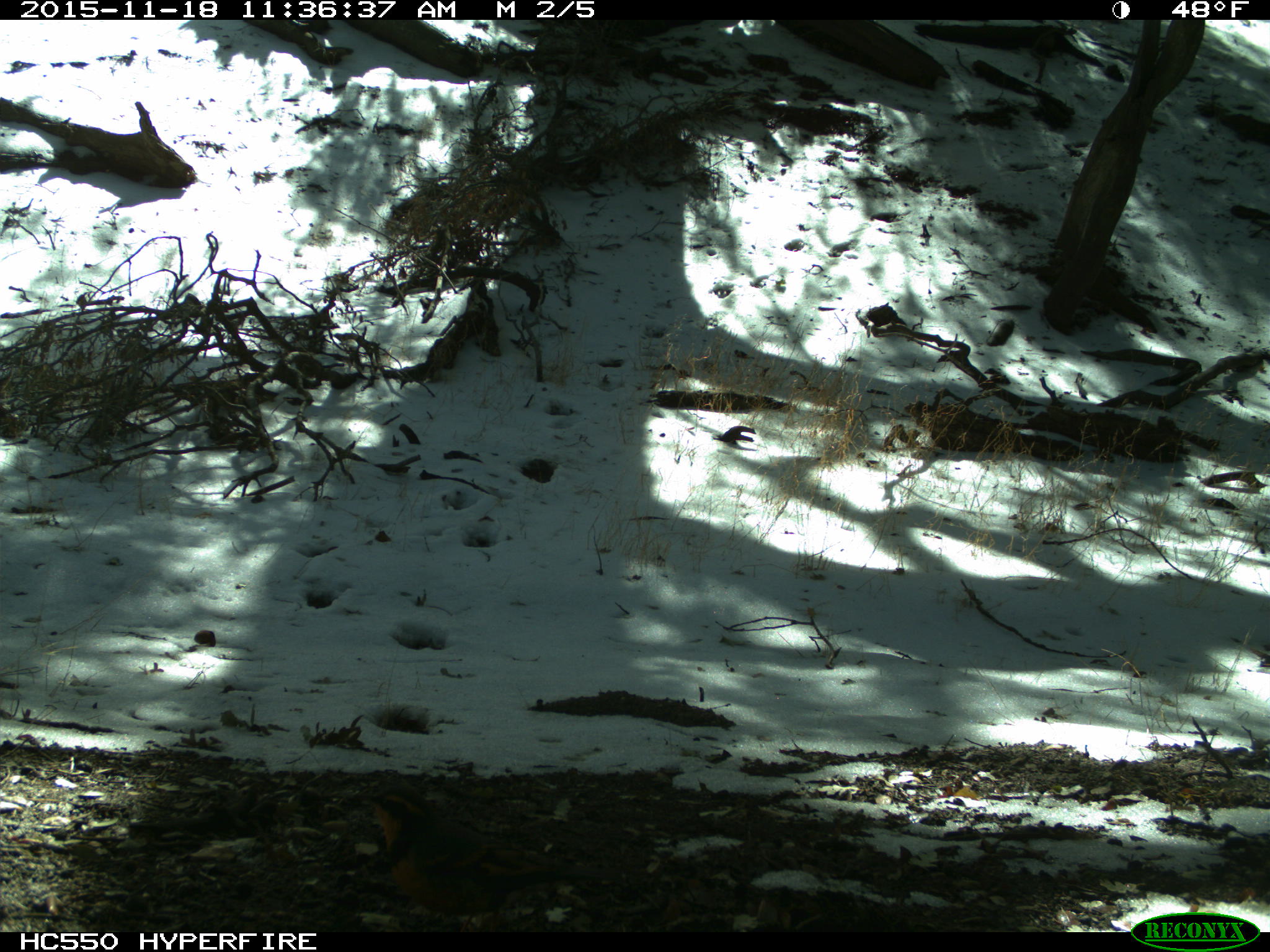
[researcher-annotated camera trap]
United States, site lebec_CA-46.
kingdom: Animalia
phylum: Chordata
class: Aves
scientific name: Aves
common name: birds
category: unidentified bird